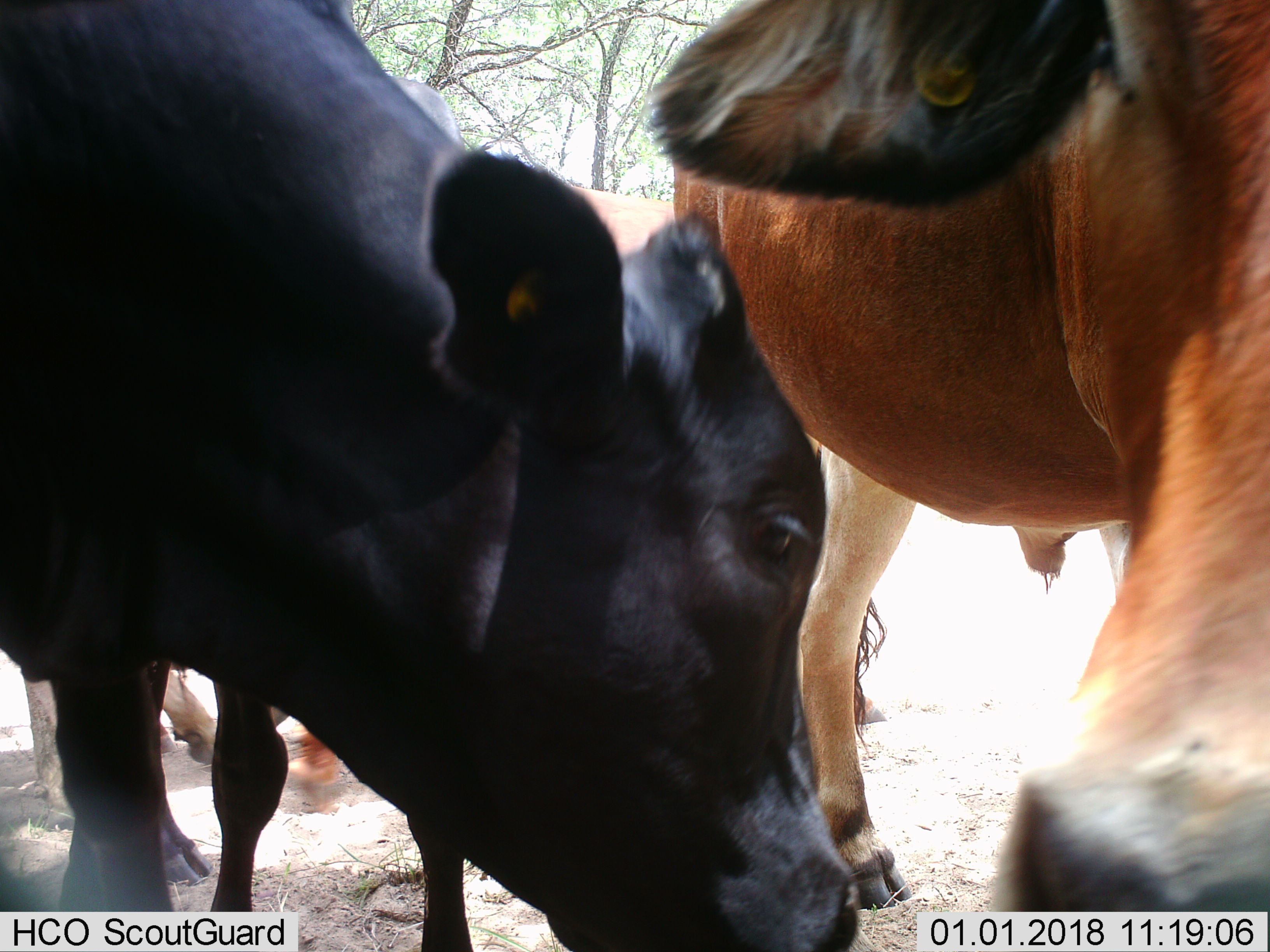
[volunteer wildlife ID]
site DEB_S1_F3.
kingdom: Animalia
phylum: Chordata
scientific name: Vertebrata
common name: domestic animal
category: domesticanimal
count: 4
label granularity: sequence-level